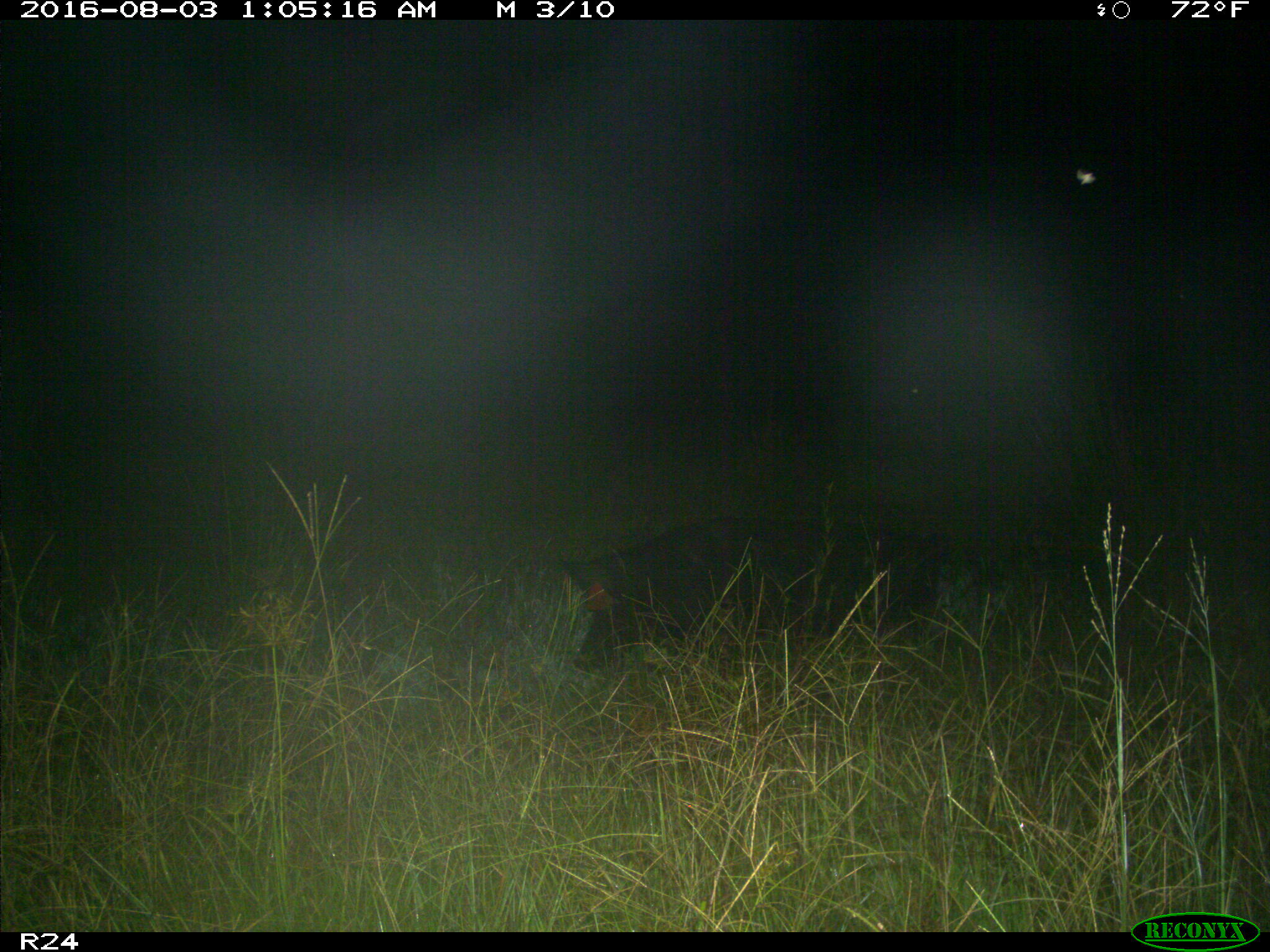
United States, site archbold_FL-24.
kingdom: Animalia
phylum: Chordata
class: Mammalia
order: Artiodactyla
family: Suidae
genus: Sus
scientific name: Sus scrofa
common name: wild boar